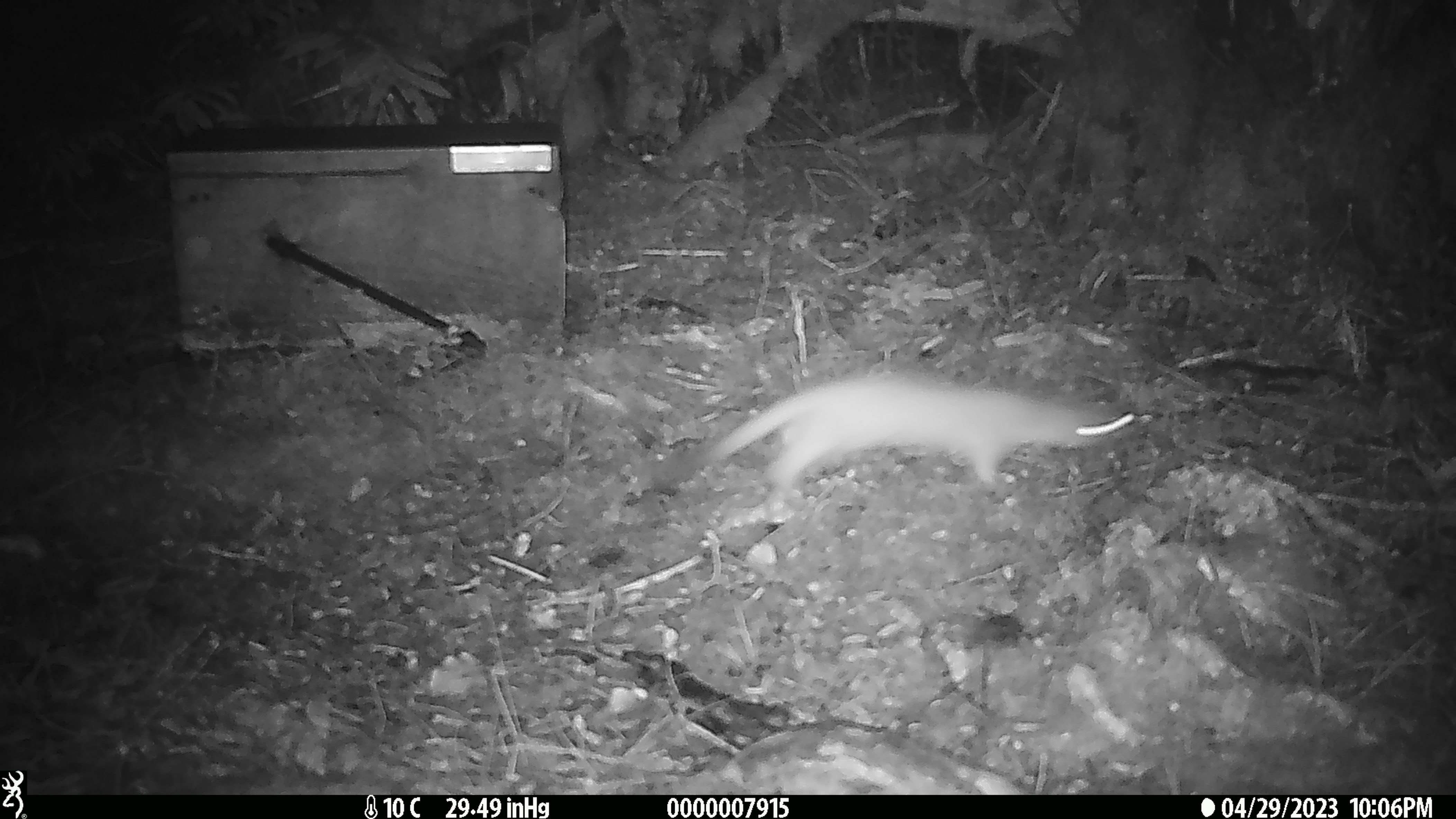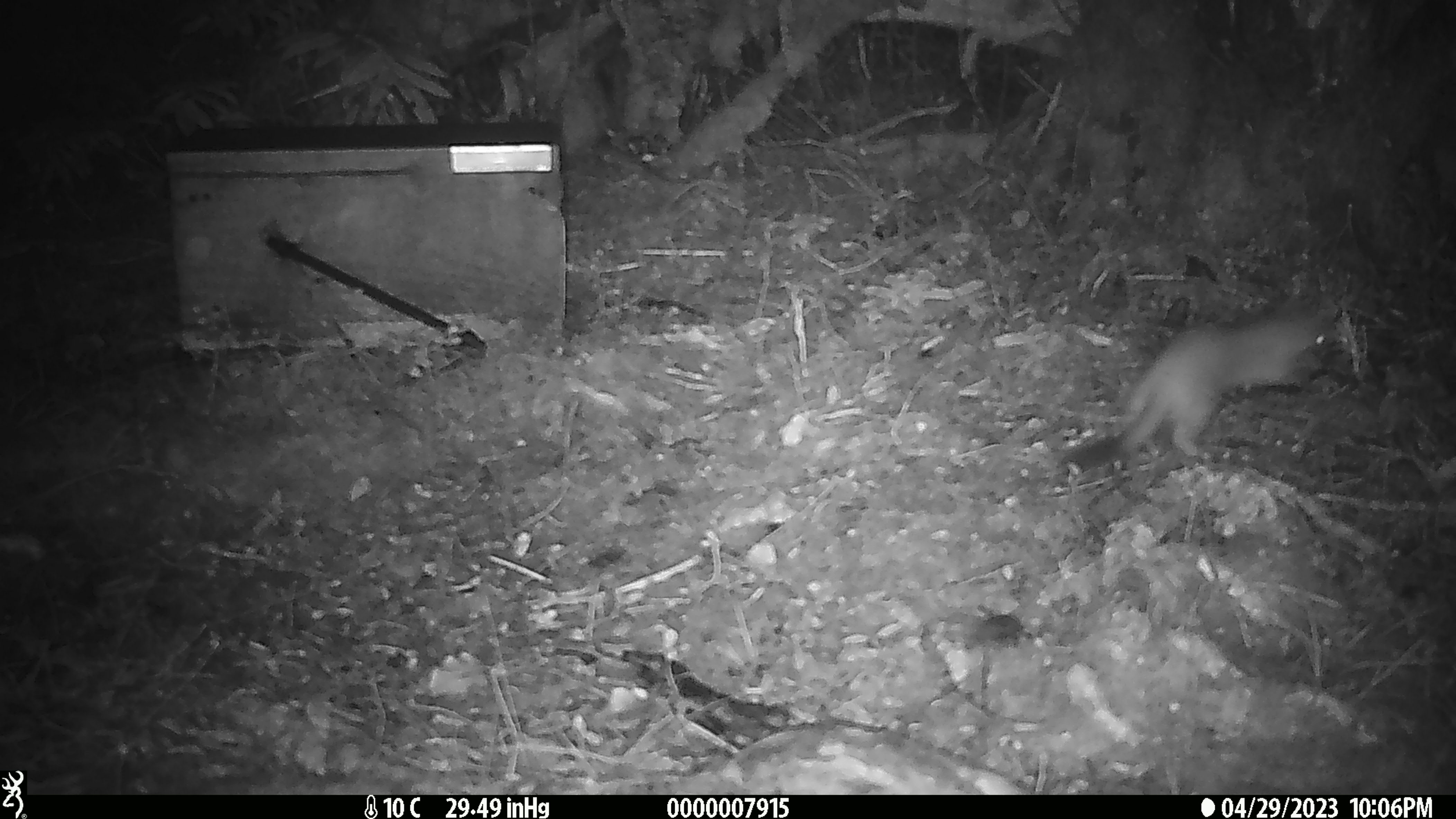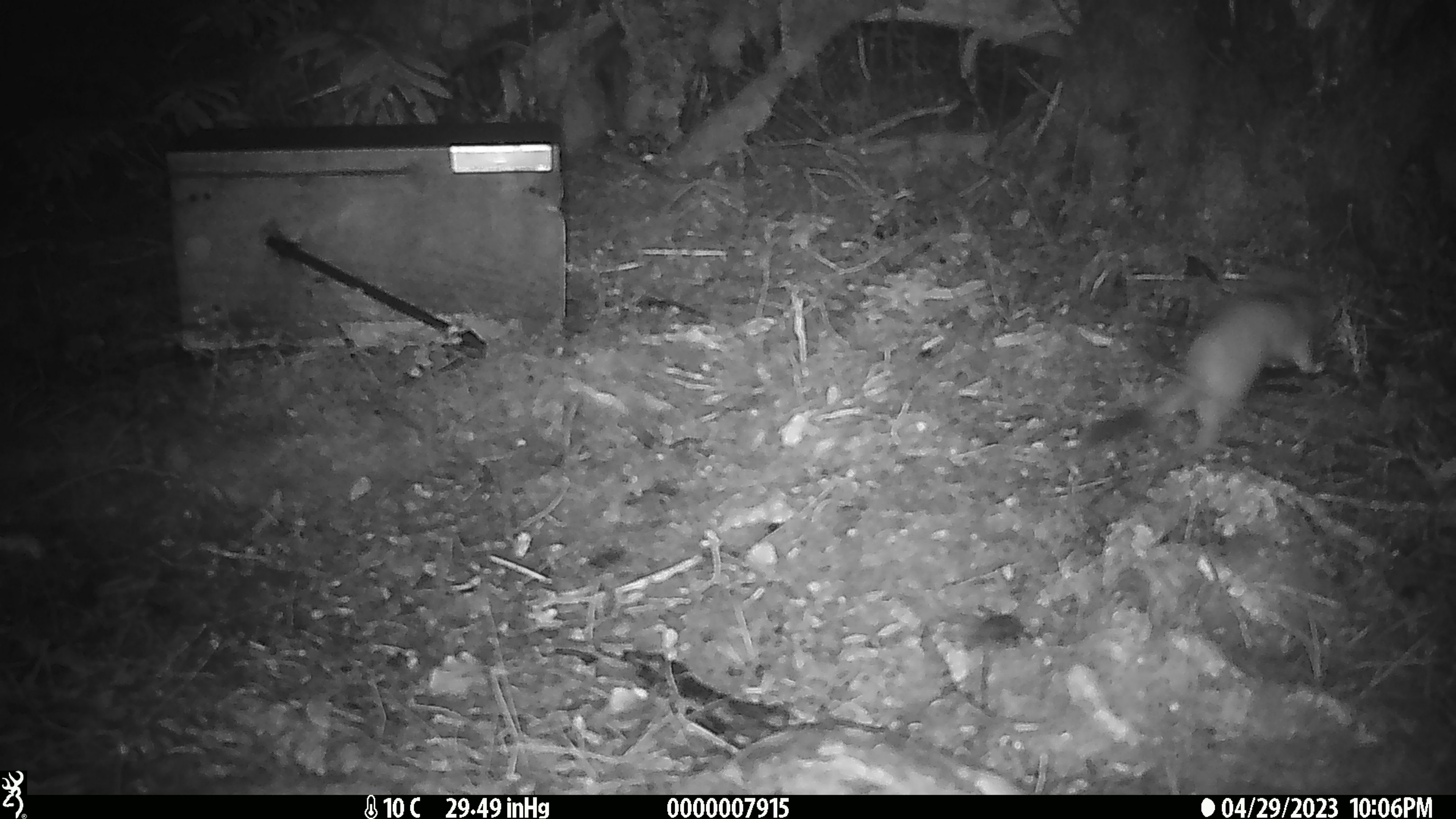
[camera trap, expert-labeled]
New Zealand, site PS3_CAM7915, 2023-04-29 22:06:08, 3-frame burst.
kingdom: Animalia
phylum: Chordata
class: Mammalia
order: Carnivora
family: Mustelidae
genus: Mustela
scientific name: Mustela erminea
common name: stoat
Stoat (Mustela erminea).